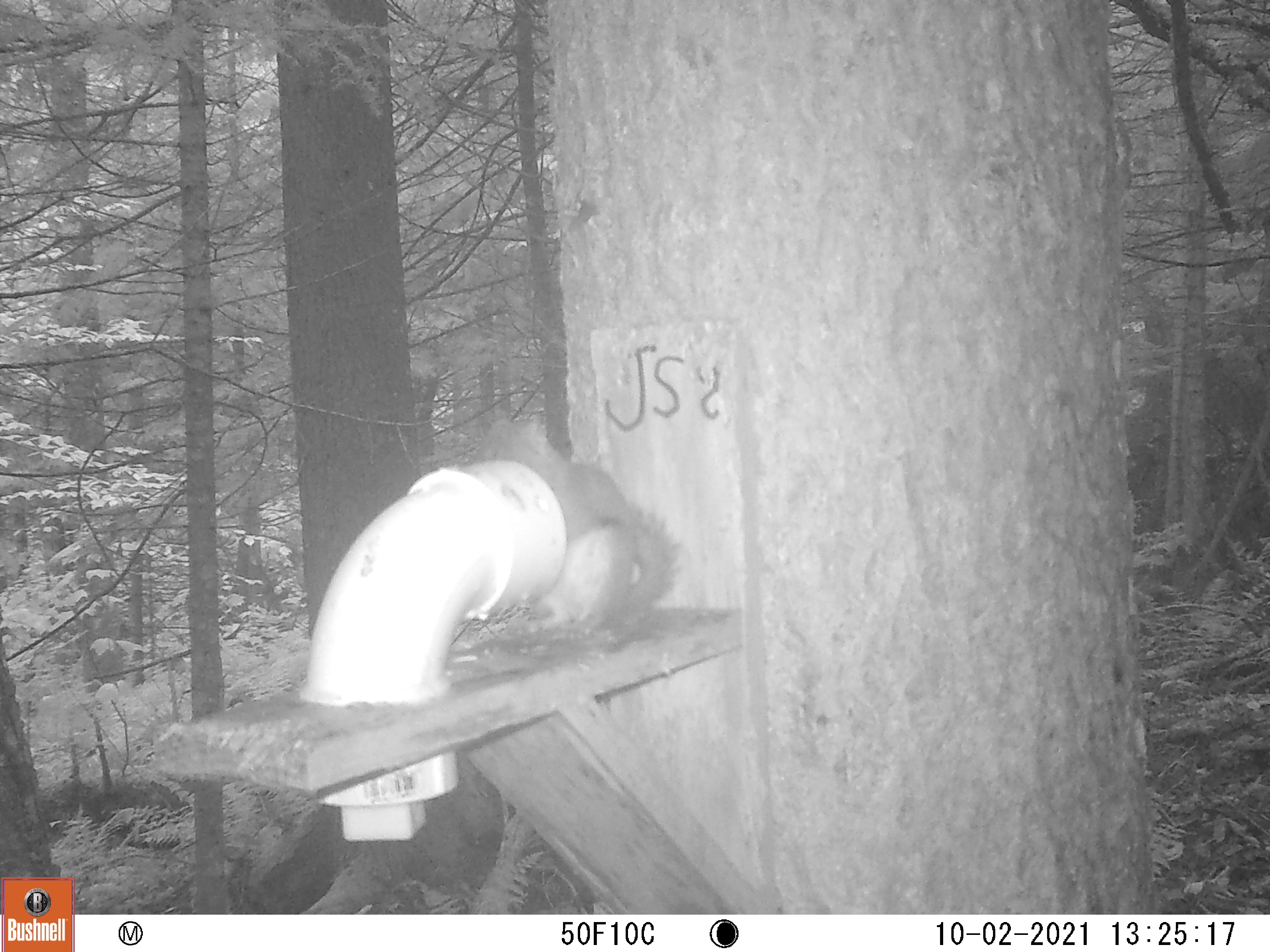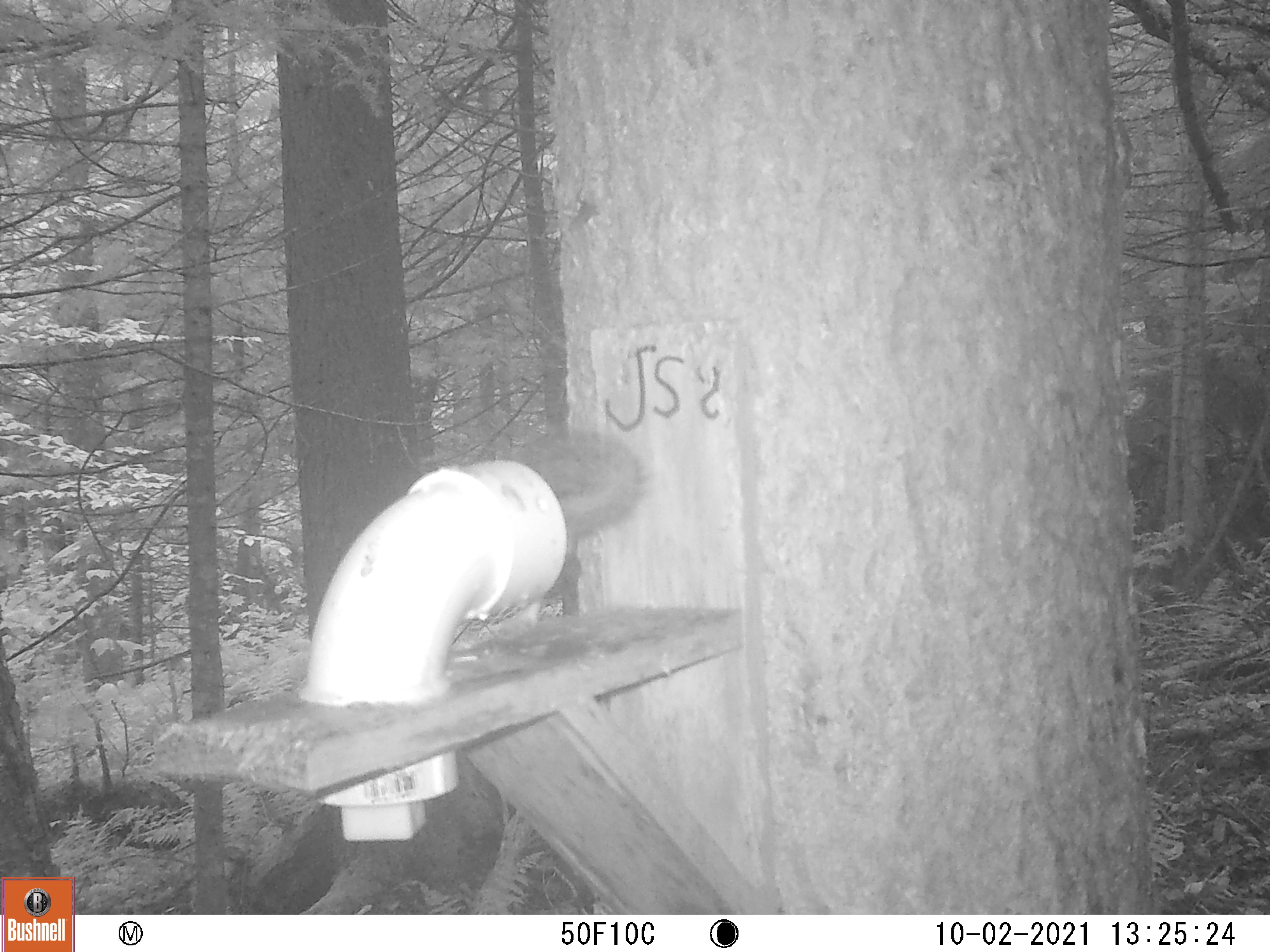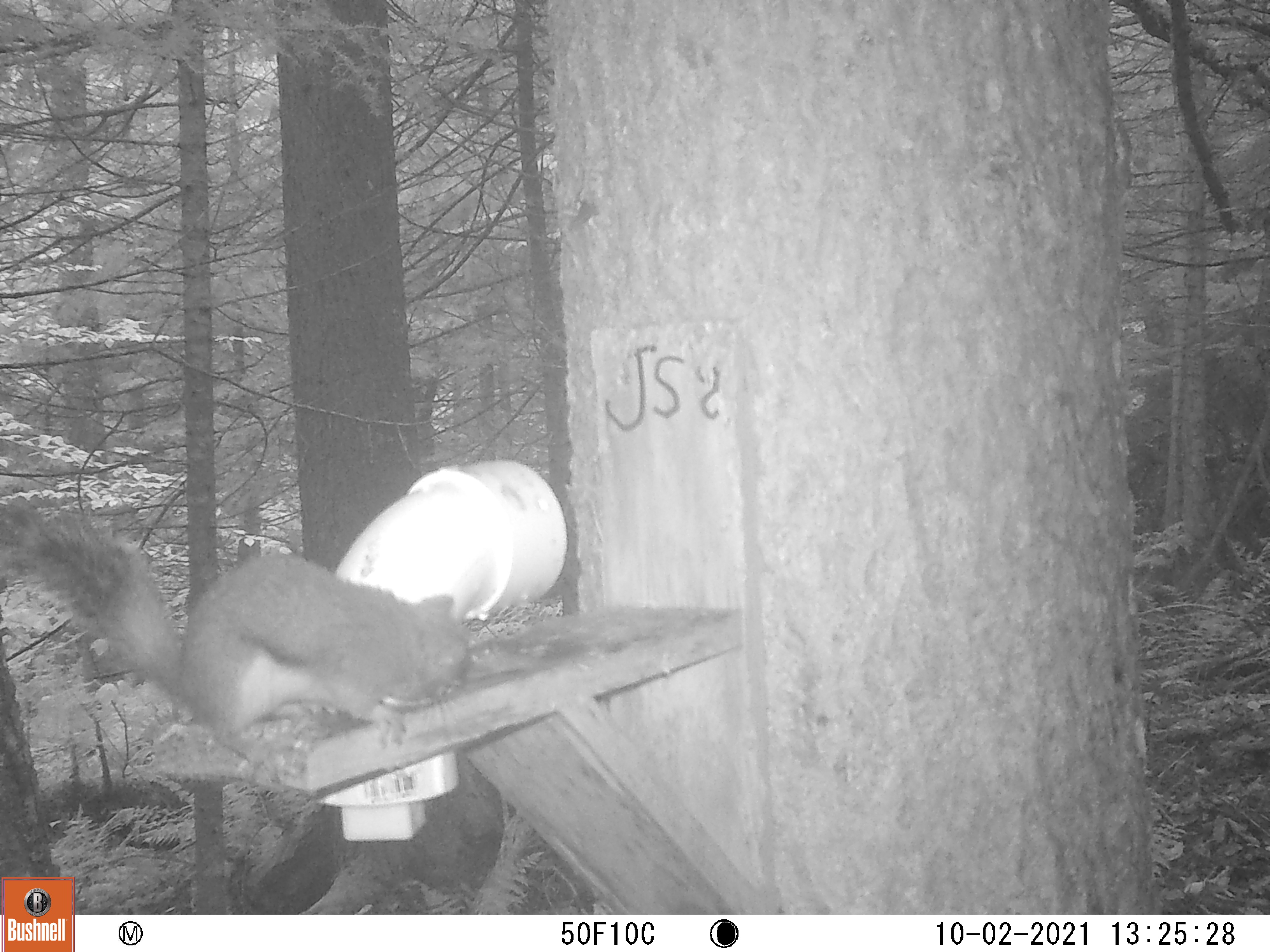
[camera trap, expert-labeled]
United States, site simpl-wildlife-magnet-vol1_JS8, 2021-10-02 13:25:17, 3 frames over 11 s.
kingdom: Animalia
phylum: Chordata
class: Mammalia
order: Rodentia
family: Sciuridae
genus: Tamiasciurus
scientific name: Tamiasciurus hudsonicus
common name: red squirrel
Red squirrel (Tamiasciurus hudsonicus).